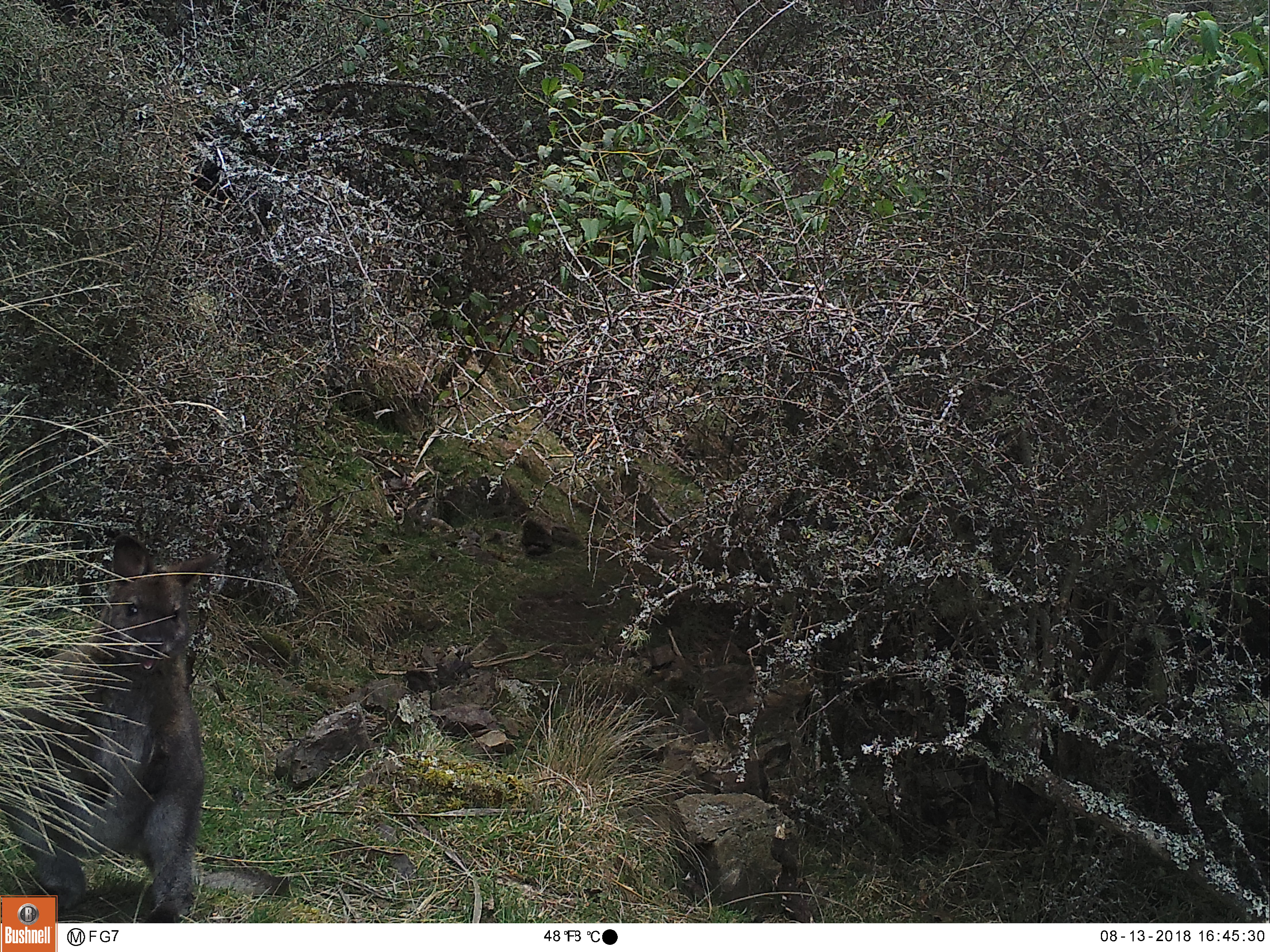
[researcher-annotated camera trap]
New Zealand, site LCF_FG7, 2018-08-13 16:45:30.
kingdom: Animalia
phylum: Chordata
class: Mammalia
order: Diprotodontia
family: Macropodidae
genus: Notamacropus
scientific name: Notamacropus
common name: wallaby